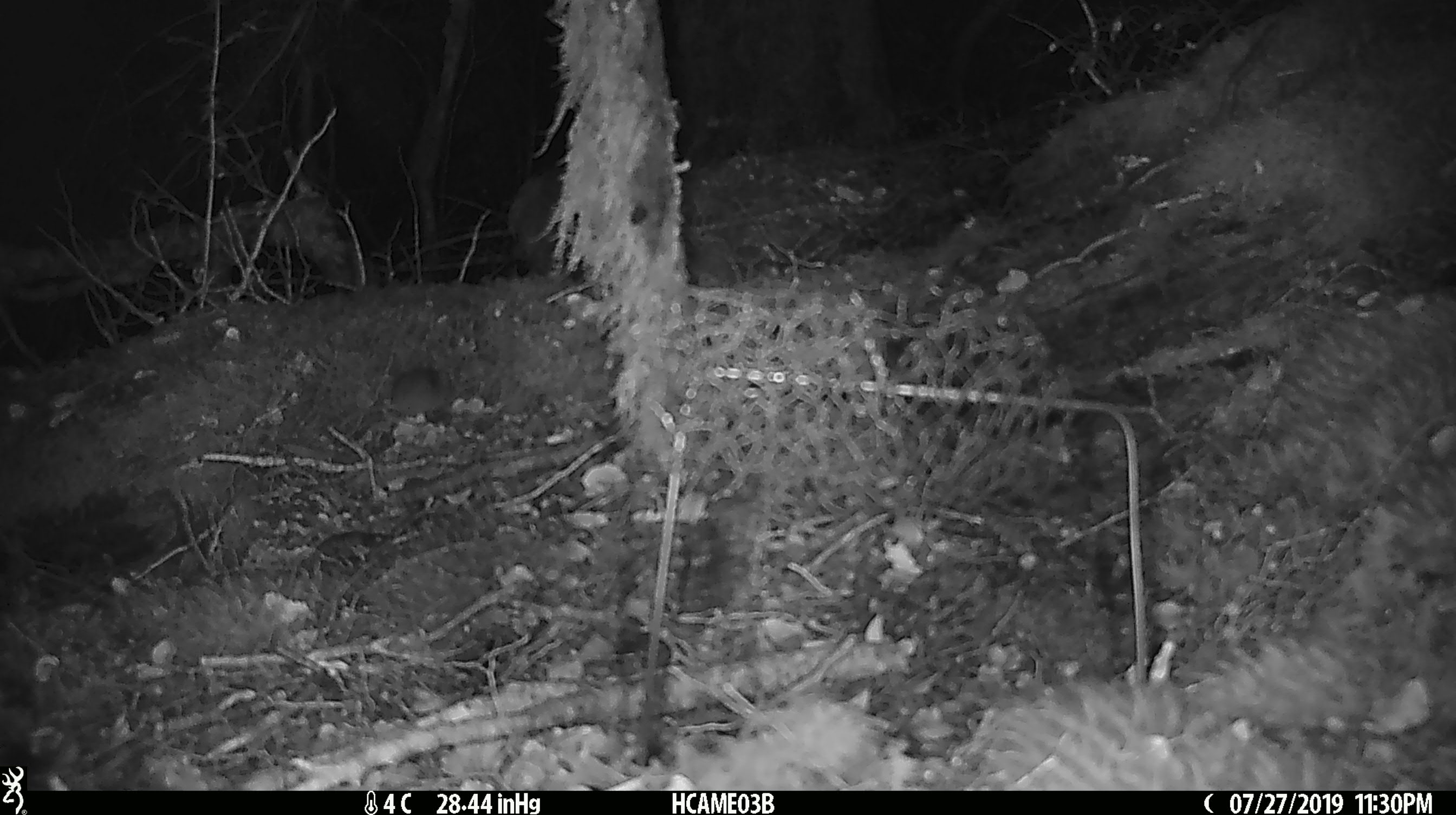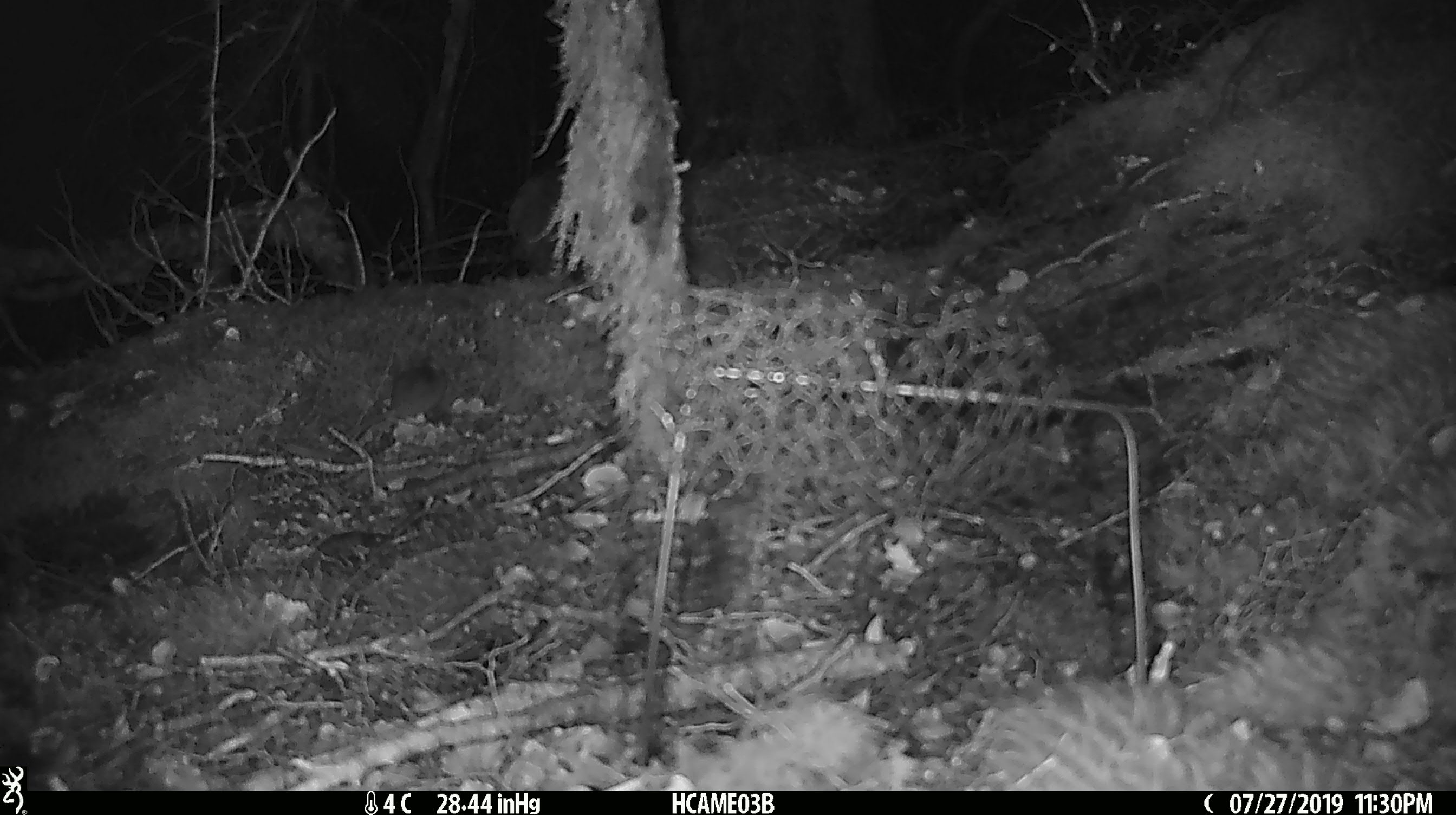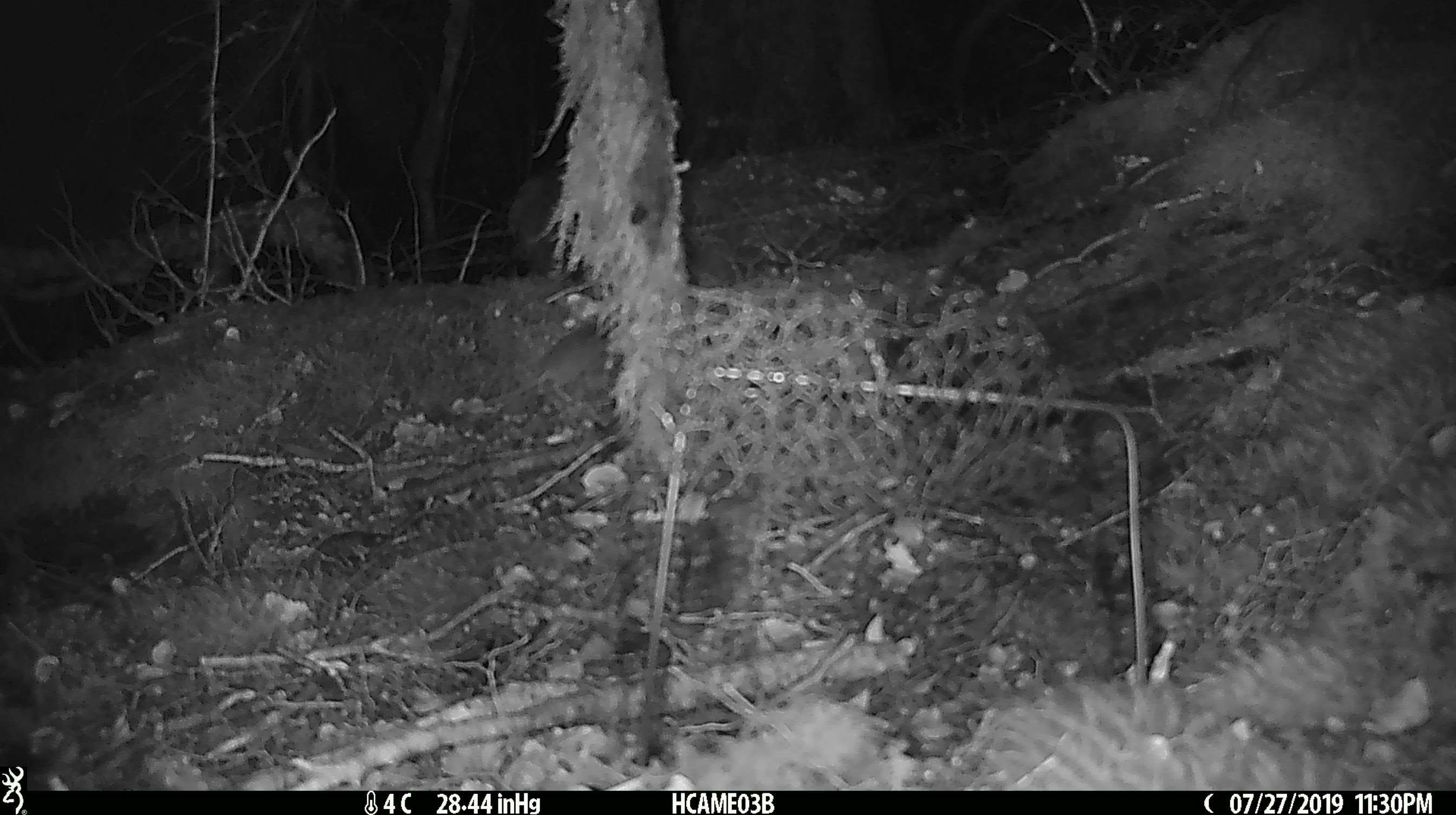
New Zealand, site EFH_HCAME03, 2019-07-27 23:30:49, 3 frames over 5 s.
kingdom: Animalia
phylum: Chordata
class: Mammalia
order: Rodentia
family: Muridae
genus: Mus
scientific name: Mus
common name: mouse